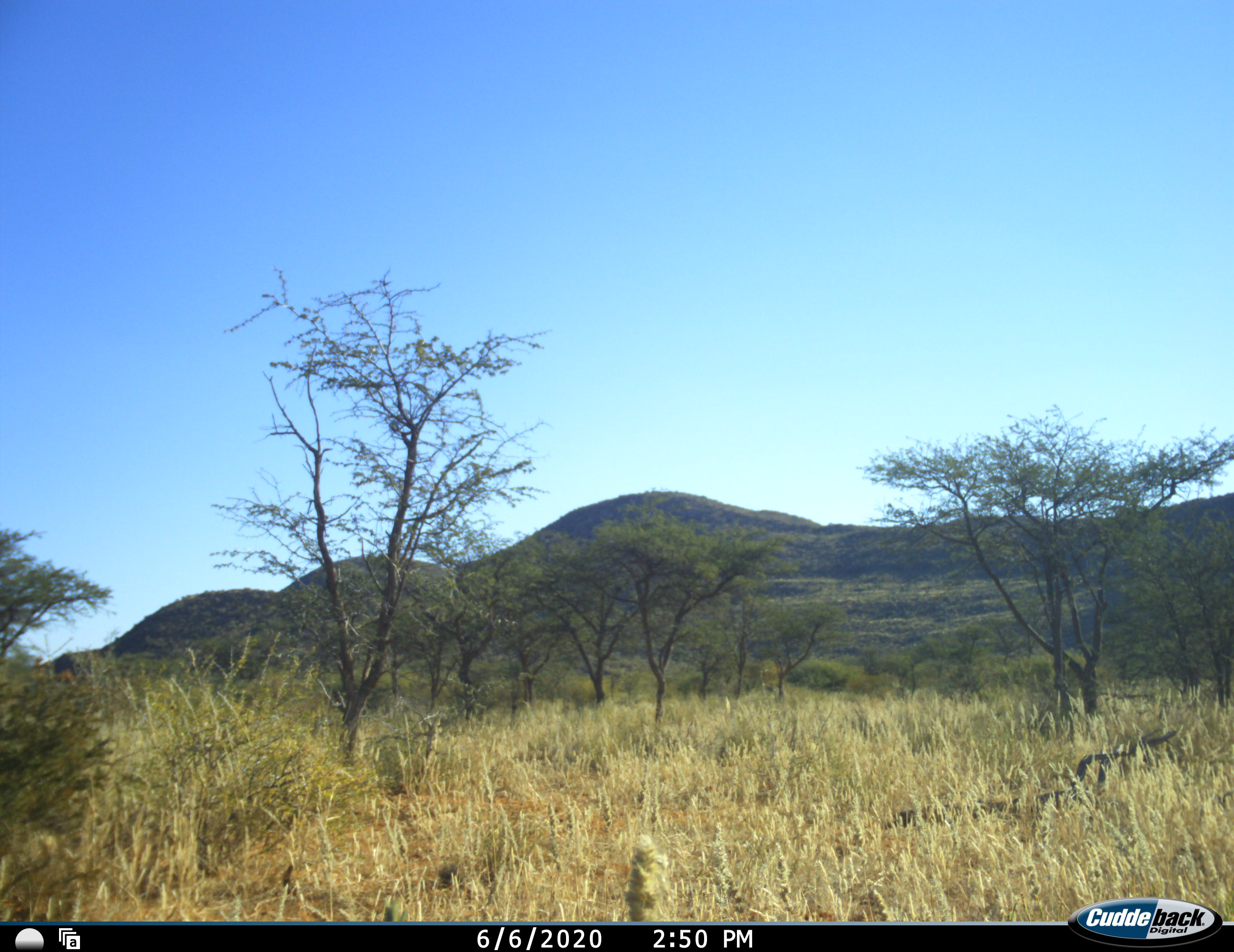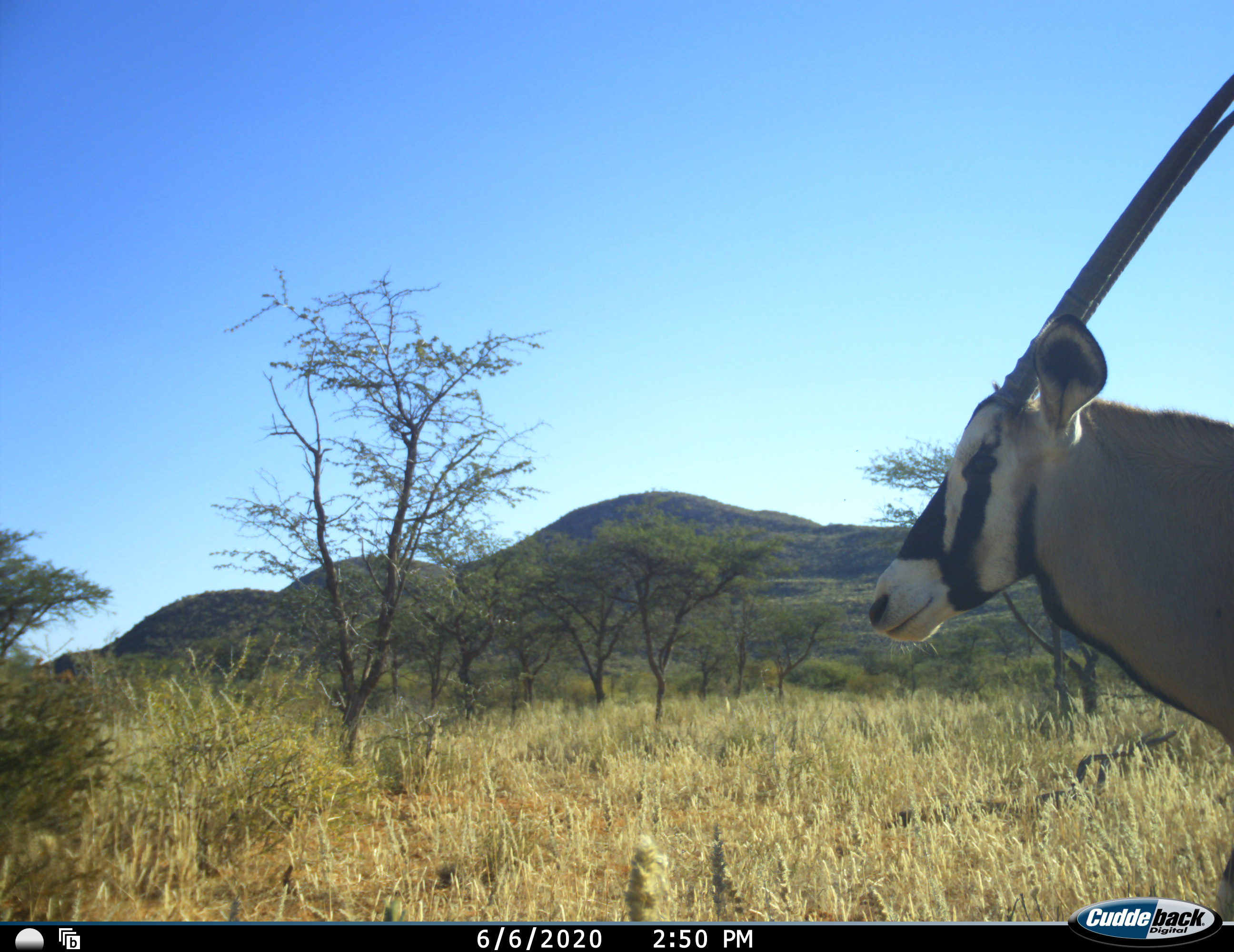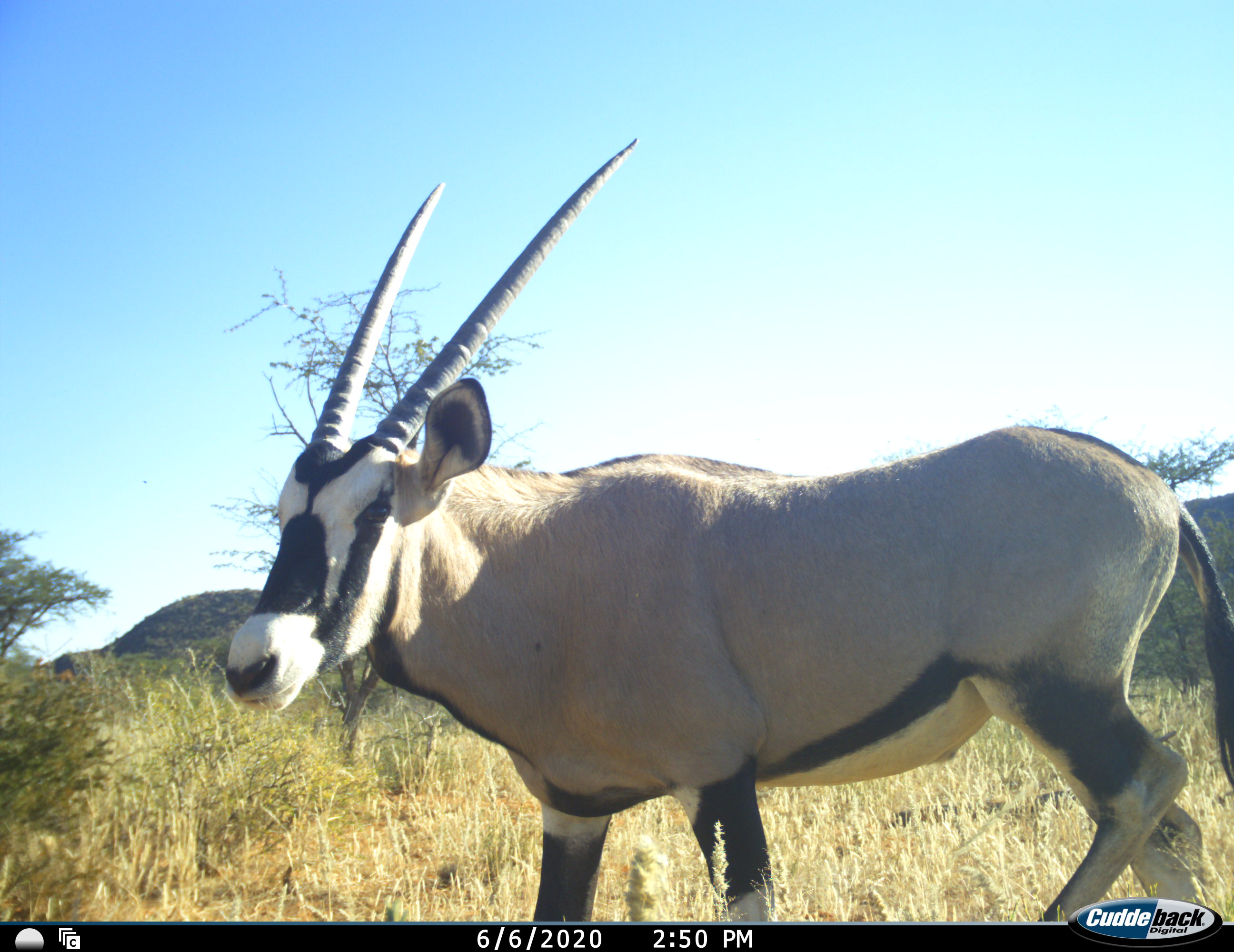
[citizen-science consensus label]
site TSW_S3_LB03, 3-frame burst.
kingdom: Animalia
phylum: Chordata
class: Mammalia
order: Artiodactyla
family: Bovidae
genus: Oryx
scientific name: Oryx gazella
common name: gemsbok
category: oryx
Oryx (gemsbok) (Oryx gazella), count 1. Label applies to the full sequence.